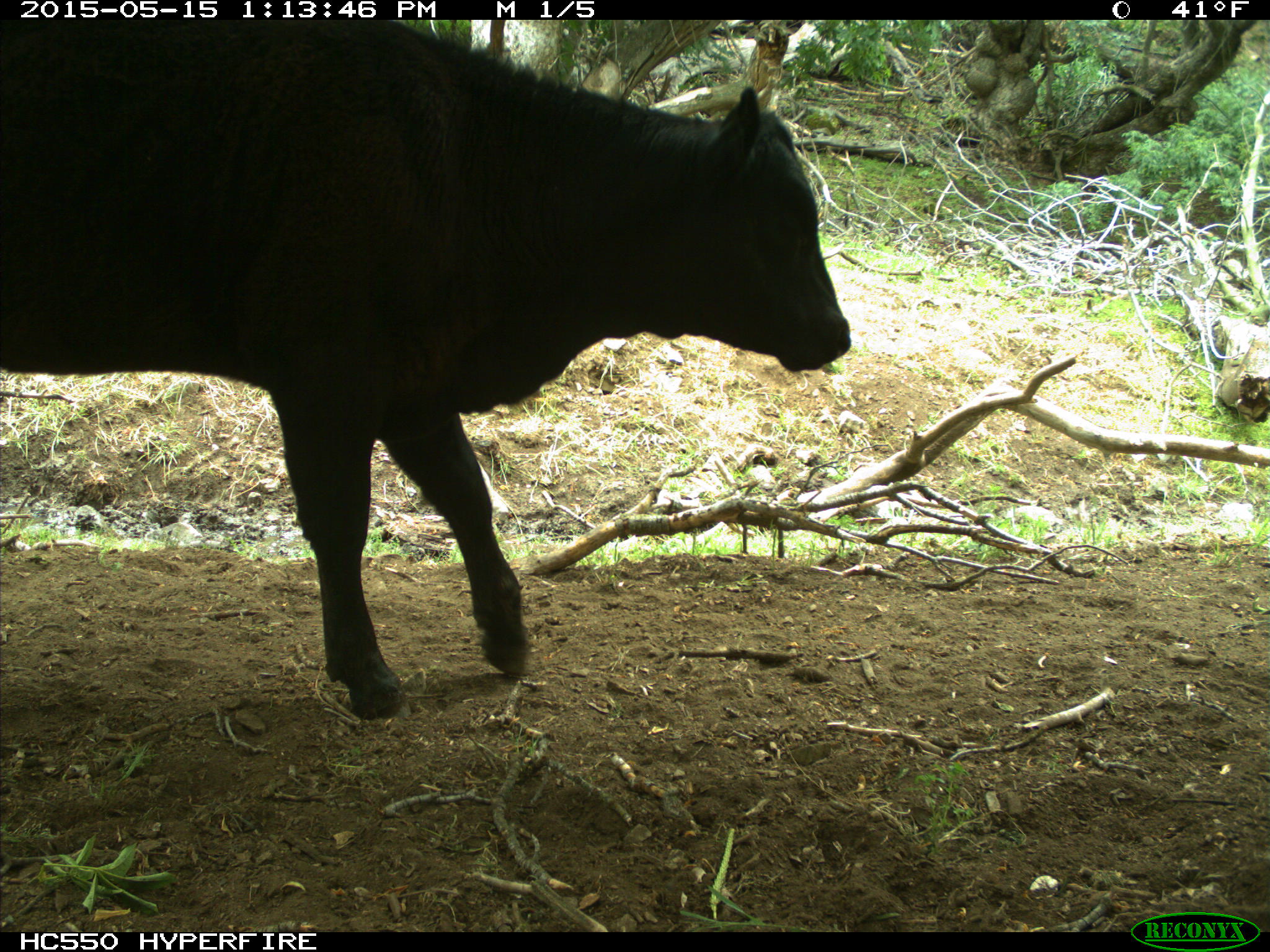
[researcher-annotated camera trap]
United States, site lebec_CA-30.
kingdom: Animalia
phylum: Chordata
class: Mammalia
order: Artiodactyla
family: Bovidae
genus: Bos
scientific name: Bos taurus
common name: domestic cow